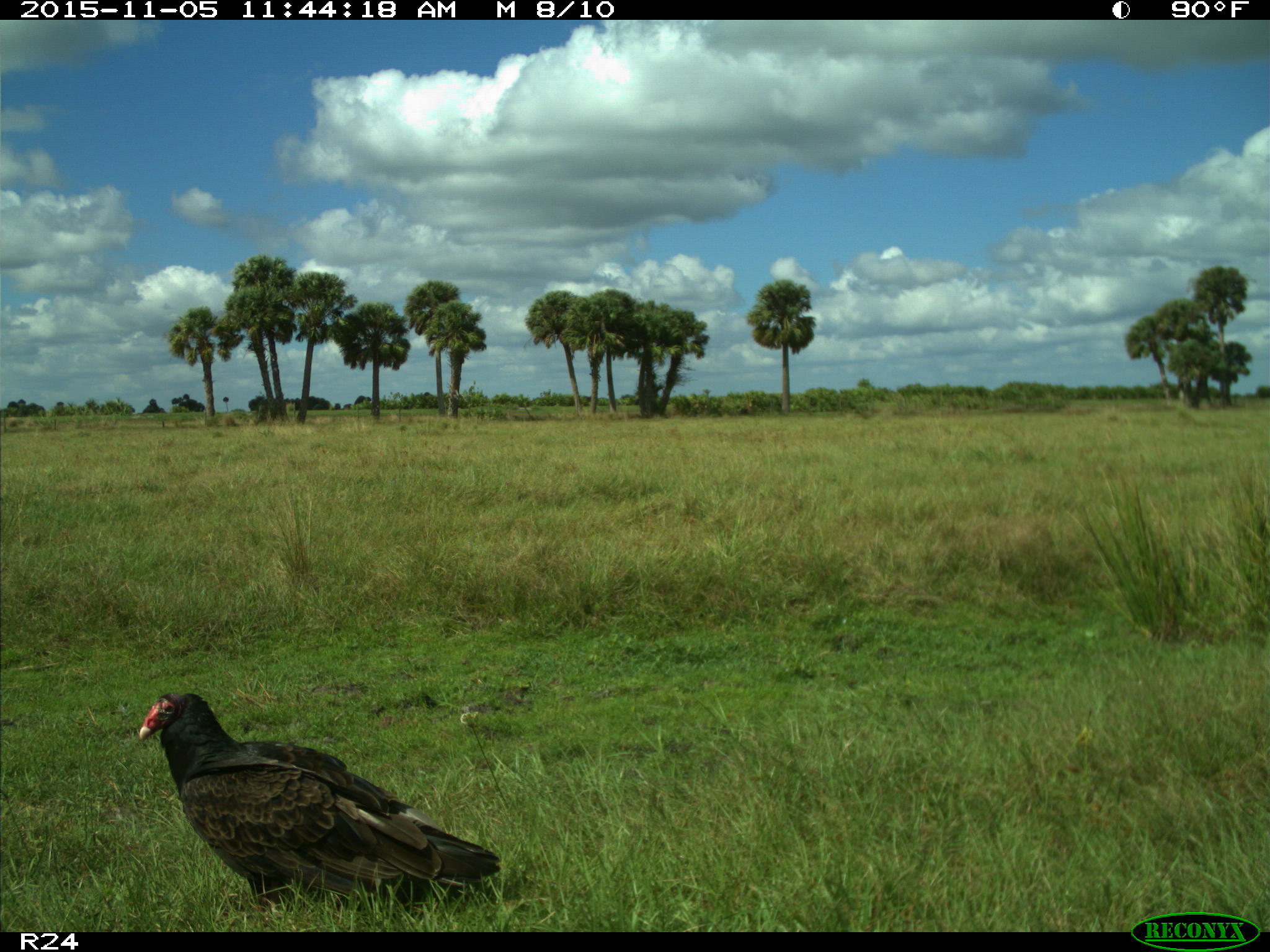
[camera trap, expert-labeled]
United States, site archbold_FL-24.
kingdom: Animalia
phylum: Chordata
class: Aves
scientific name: Aves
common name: birds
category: unidentified bird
Unidentified bird (birds) (Aves).